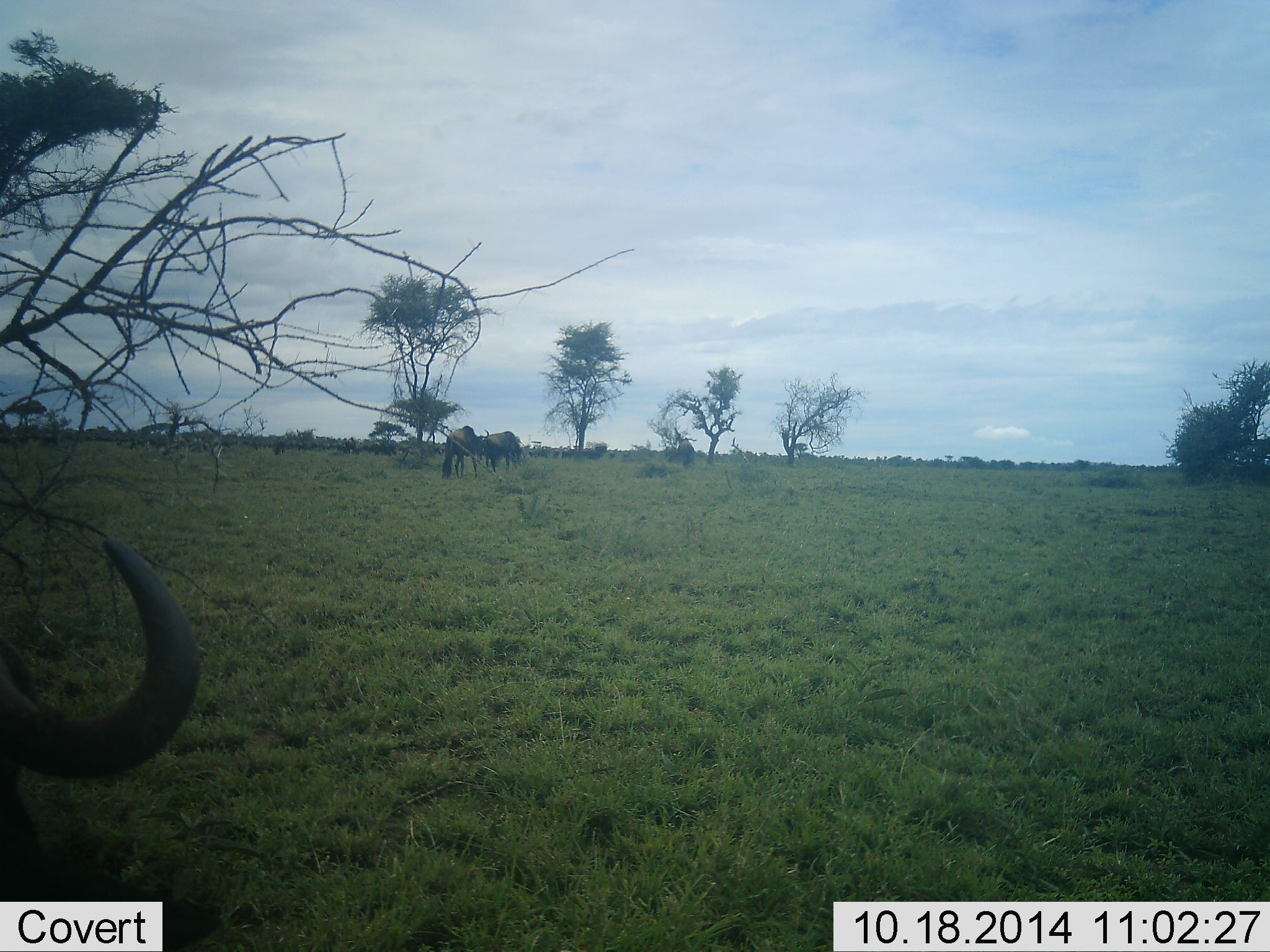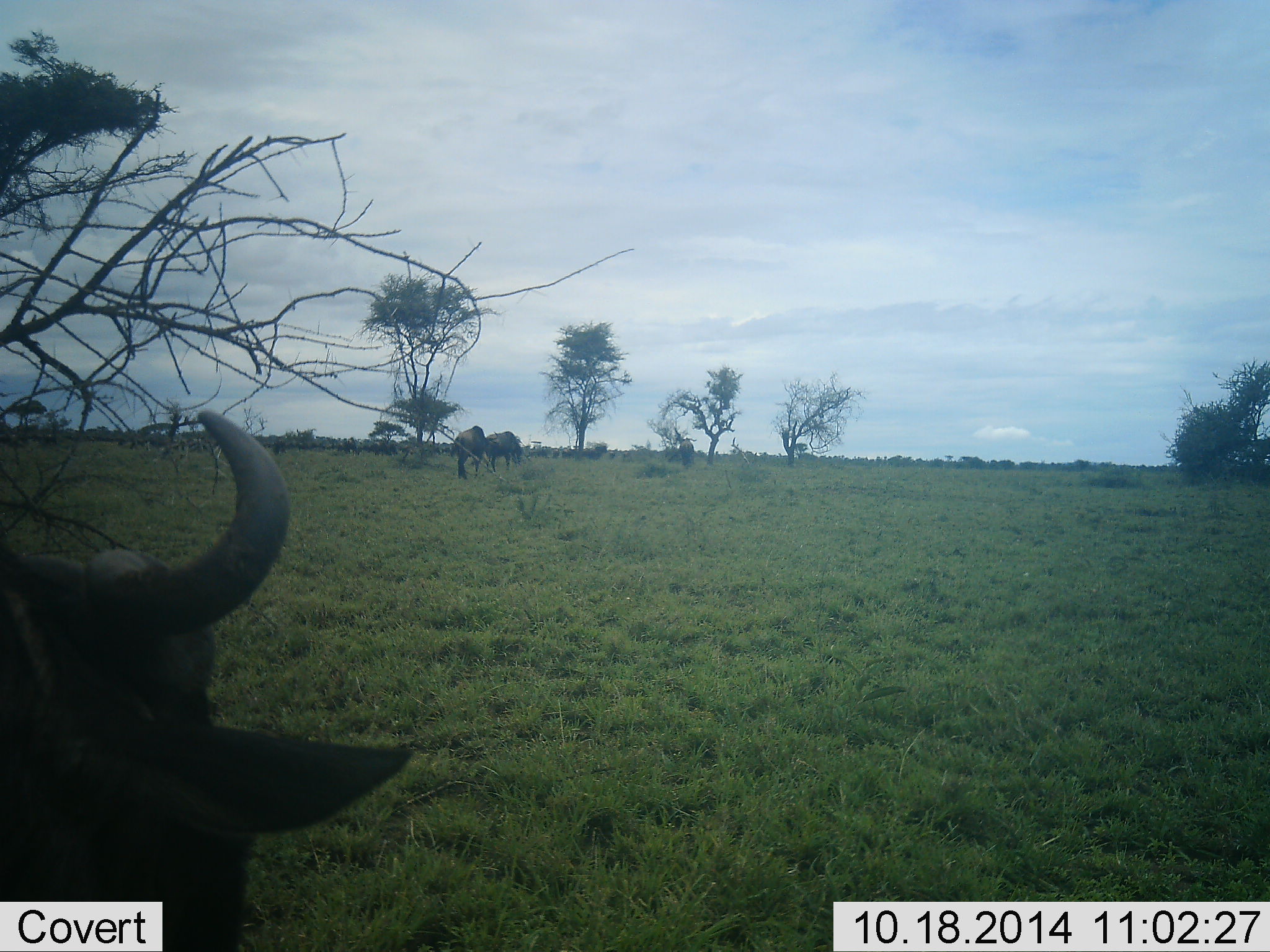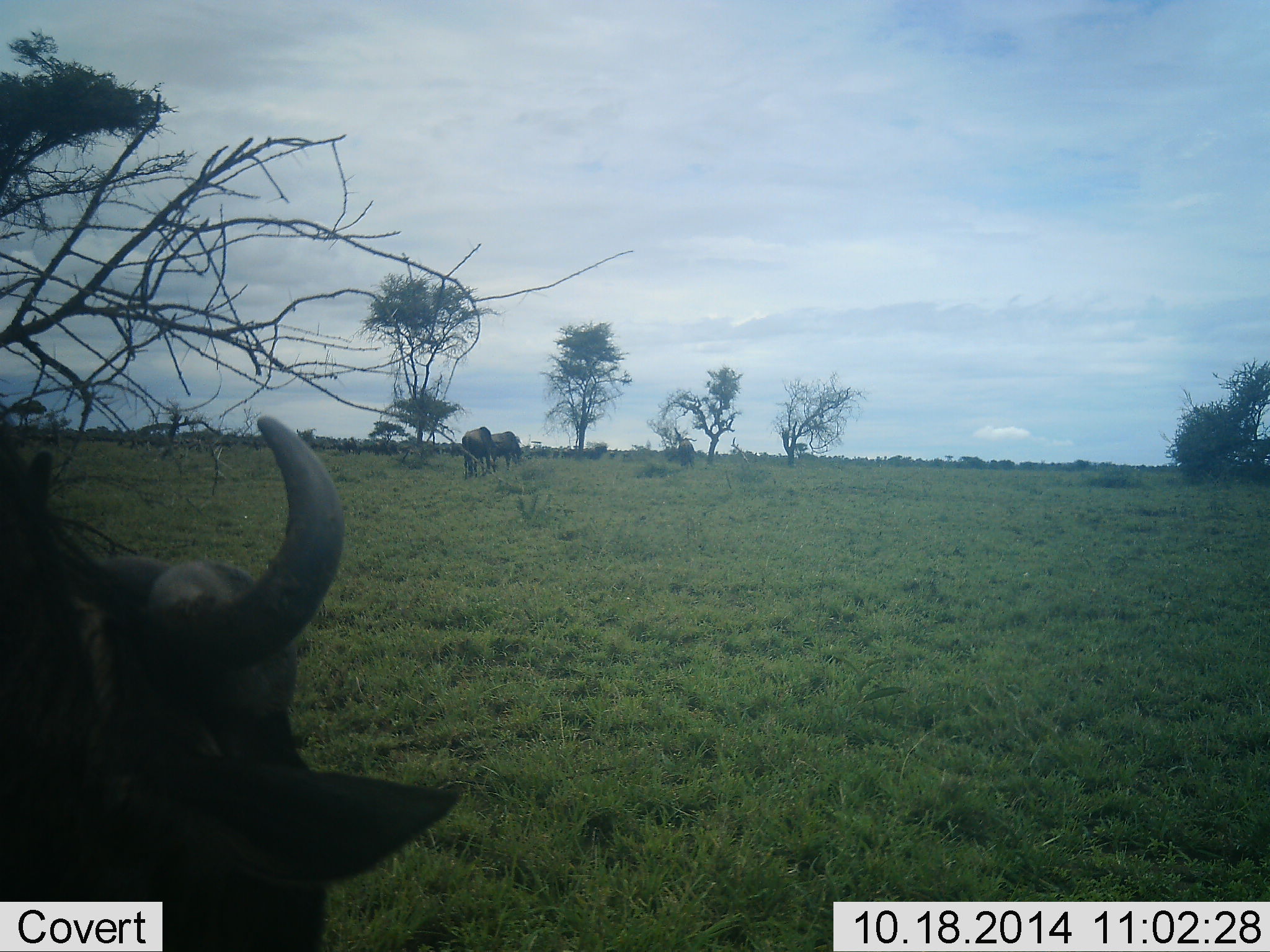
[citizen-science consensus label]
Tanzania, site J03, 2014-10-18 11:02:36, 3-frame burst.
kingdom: Animalia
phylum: Chordata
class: Mammalia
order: Artiodactyla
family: Bovidae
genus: Connochaetes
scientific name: Connochaetes taurinus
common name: blue wildebeest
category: wildebeest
Wildebeest (blue wildebeest) (Connochaetes taurinus), count 3. Behavior (volunteer vote fractions): standing 20%, resting 10%, moving 60%, interacting 0%. Young present (vote fraction): 0%. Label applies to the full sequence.